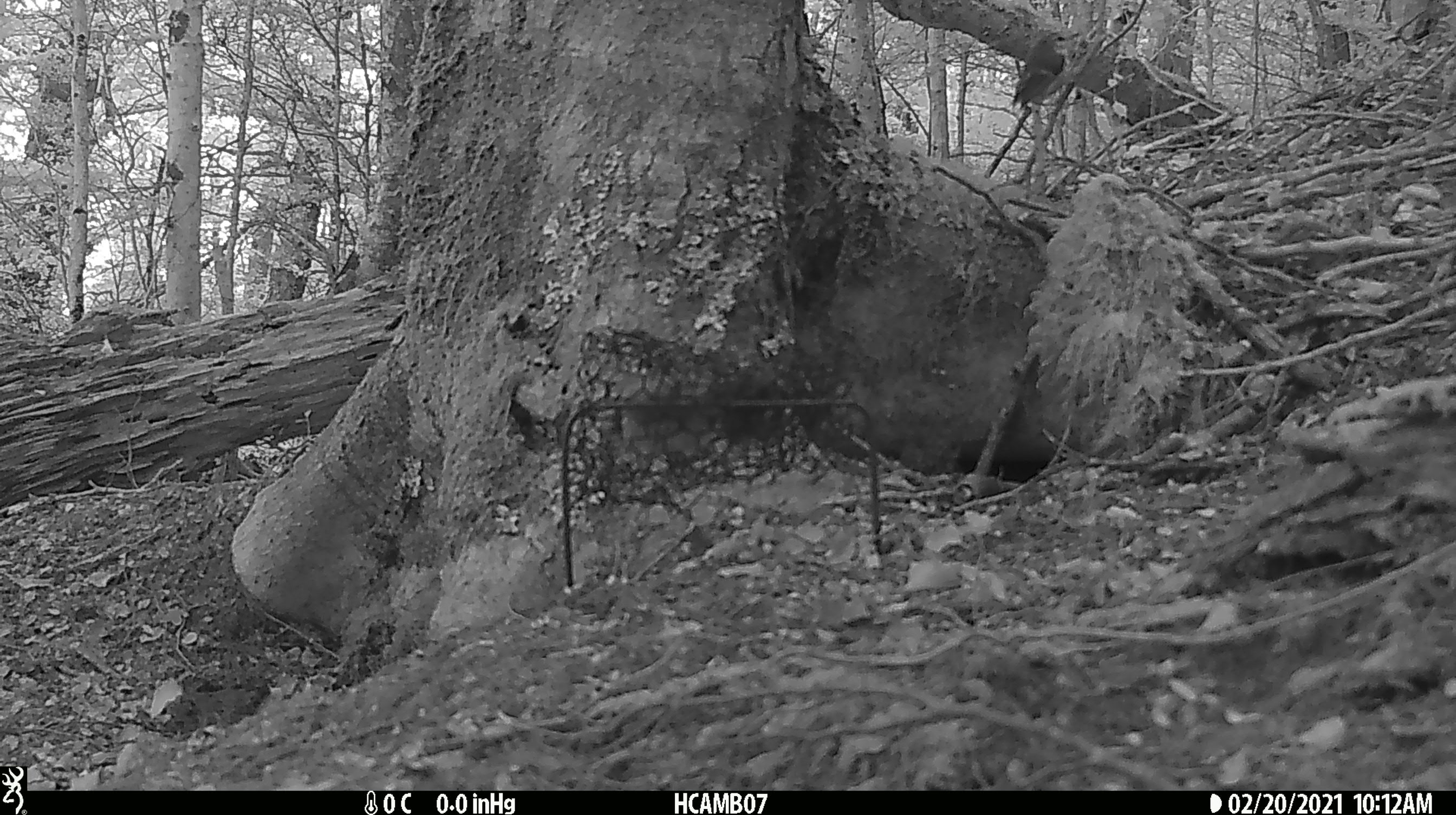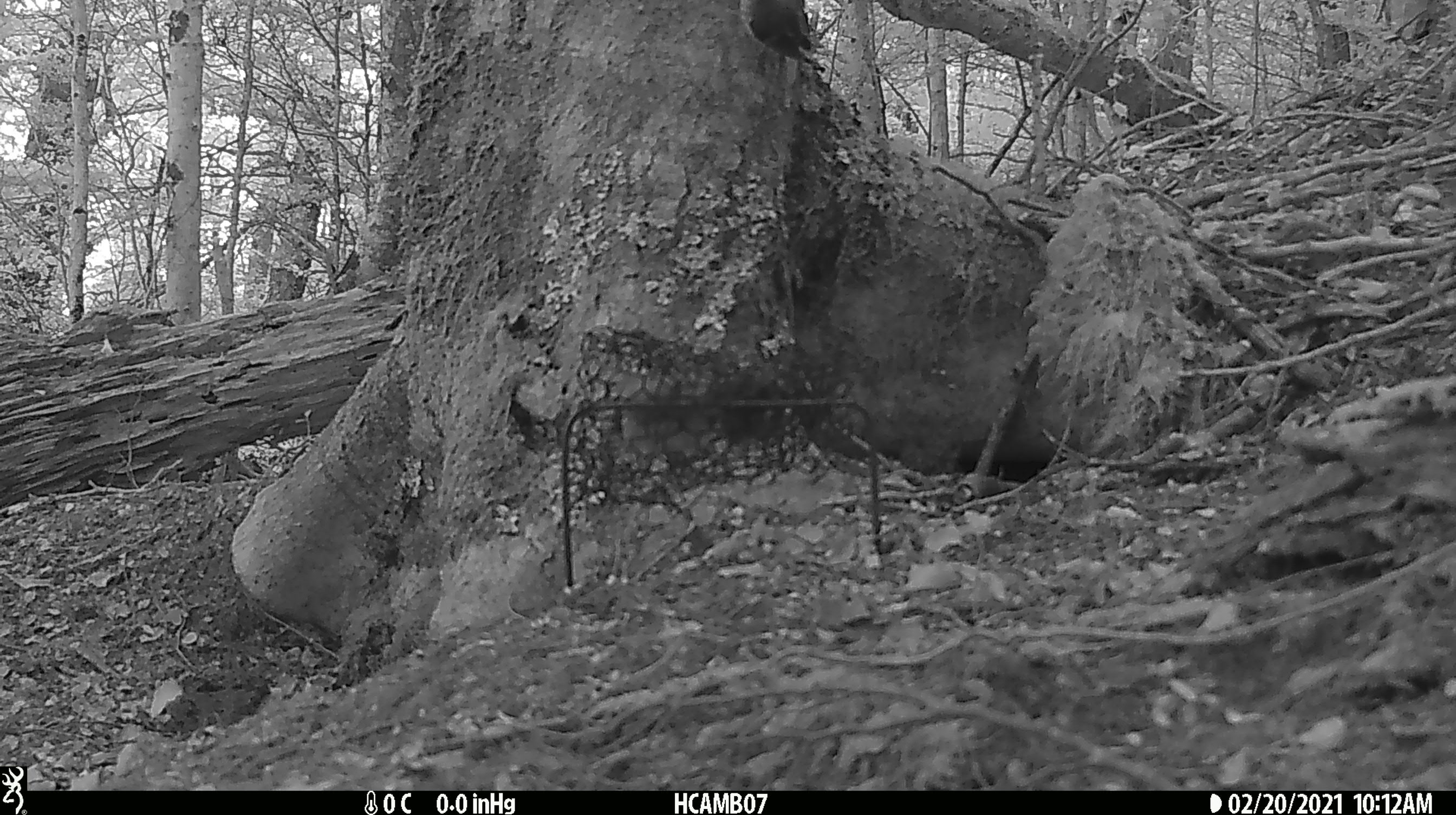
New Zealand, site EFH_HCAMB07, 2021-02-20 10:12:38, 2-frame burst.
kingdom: Animalia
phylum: Chordata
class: Aves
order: Passeriformes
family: Acanthisittidae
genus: Acanthisitta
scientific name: Acanthisitta chloris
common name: rifleman